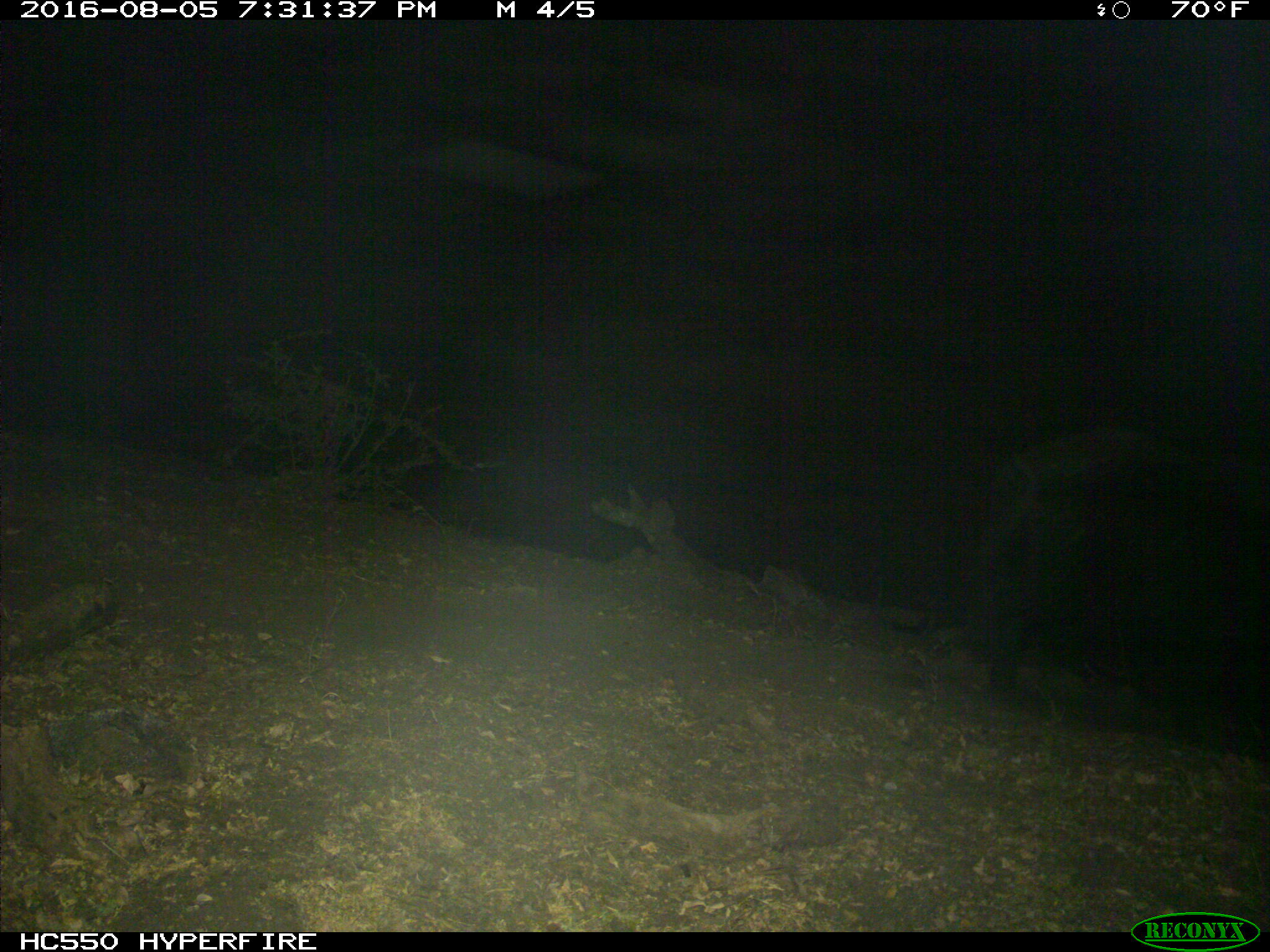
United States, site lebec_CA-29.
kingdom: Animalia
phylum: Chordata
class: Mammalia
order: Artiodactyla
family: Suidae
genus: Sus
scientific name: Sus scrofa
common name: wild boar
Sus scrofa (wild boar).